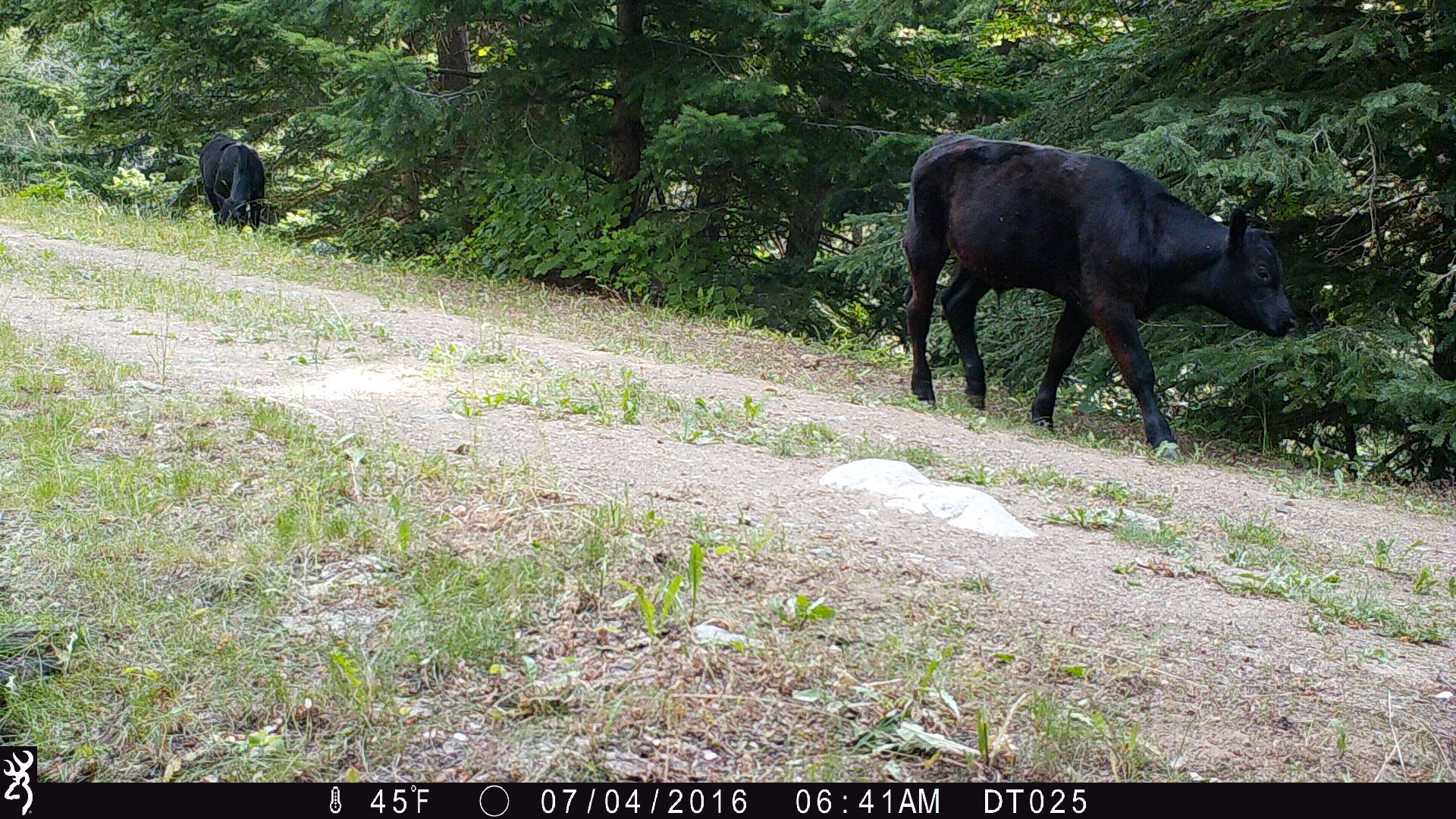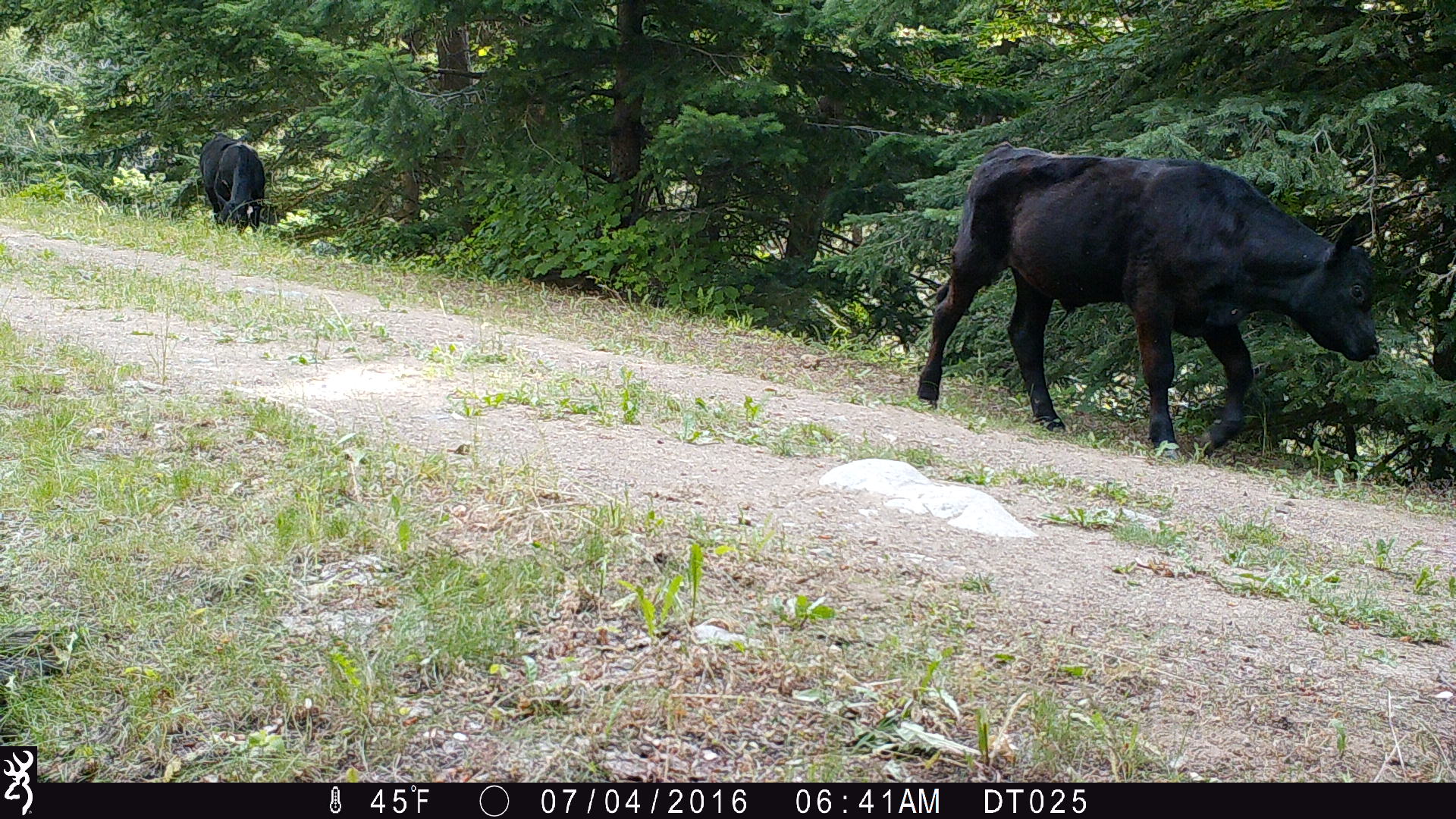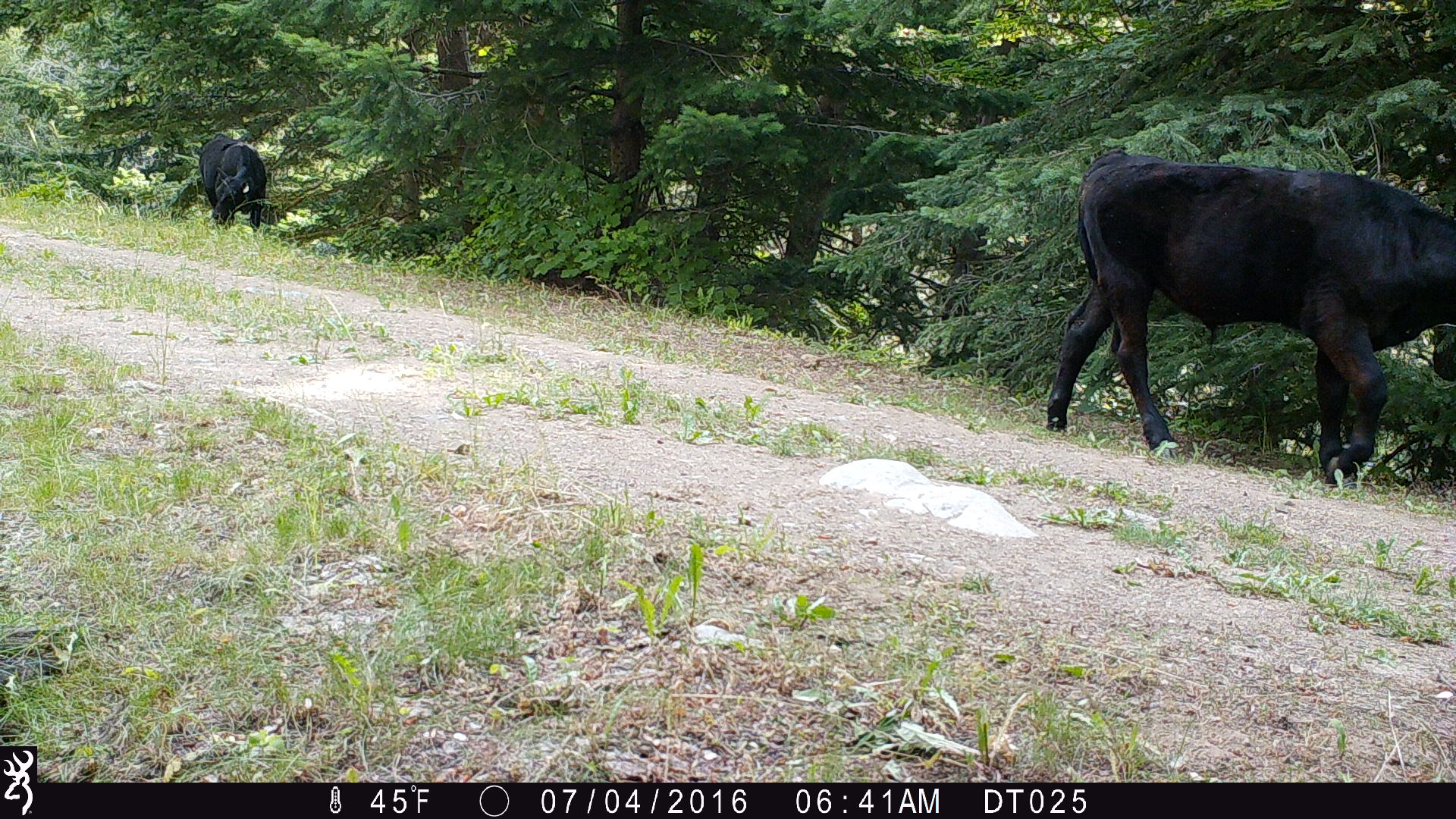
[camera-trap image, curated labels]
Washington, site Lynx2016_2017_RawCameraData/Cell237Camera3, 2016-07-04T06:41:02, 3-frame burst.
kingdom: Animalia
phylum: Chordata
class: Mammalia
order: Artiodactyla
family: Bovidae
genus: Bos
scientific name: Bos taurus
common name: domestic cattle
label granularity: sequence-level